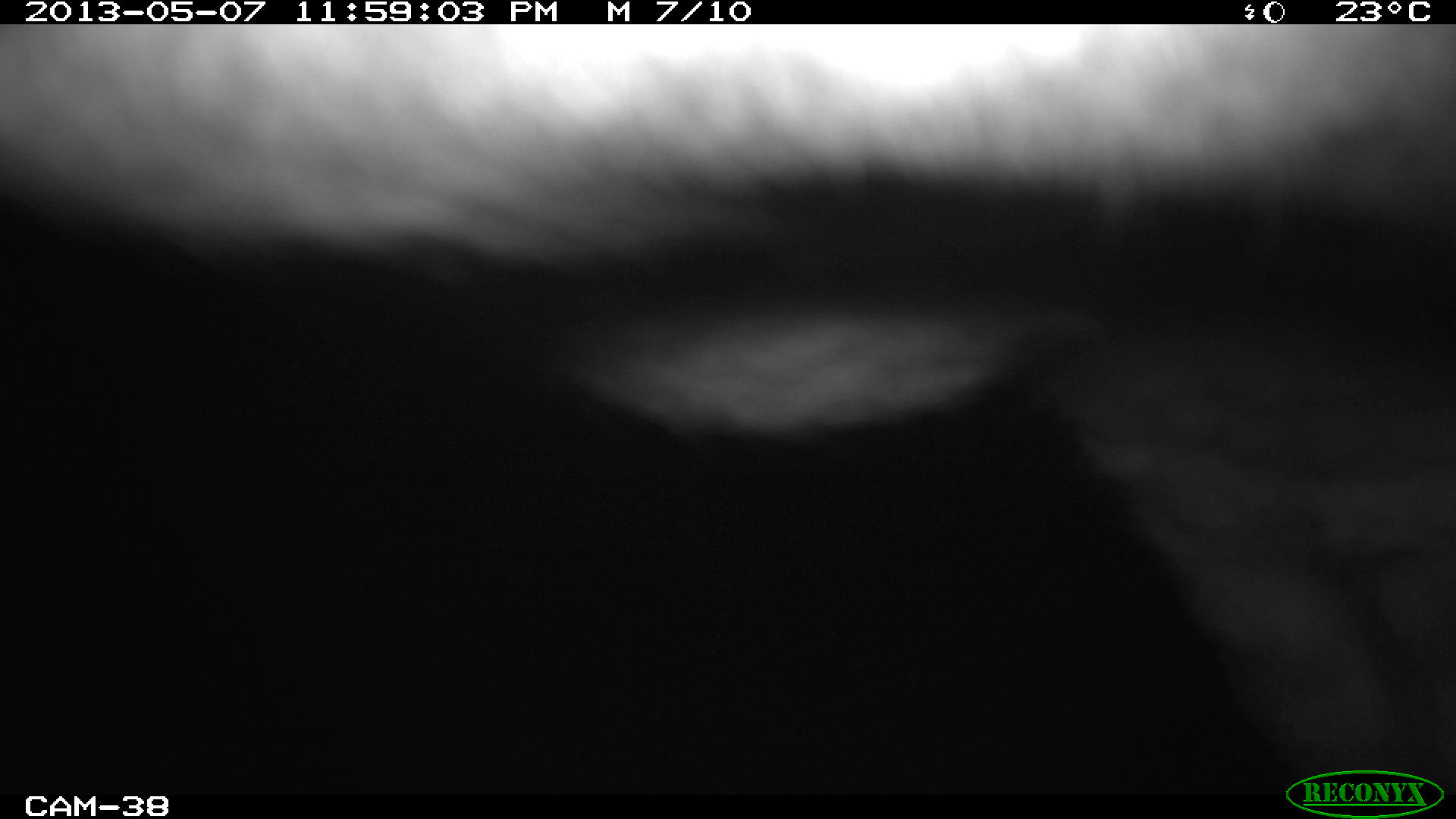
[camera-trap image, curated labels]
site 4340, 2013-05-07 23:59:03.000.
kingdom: Animalia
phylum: Chordata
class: Mammalia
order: Perissodactyla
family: Tapiridae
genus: Tapirus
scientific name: Tapirus bairdii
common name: baird's tapir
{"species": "Tapirus bairdii (baird's tapir)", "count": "1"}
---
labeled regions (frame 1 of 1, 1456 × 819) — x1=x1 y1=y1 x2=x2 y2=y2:
tapirus bairdii: x1=2 y1=22 x2=1456 y2=793